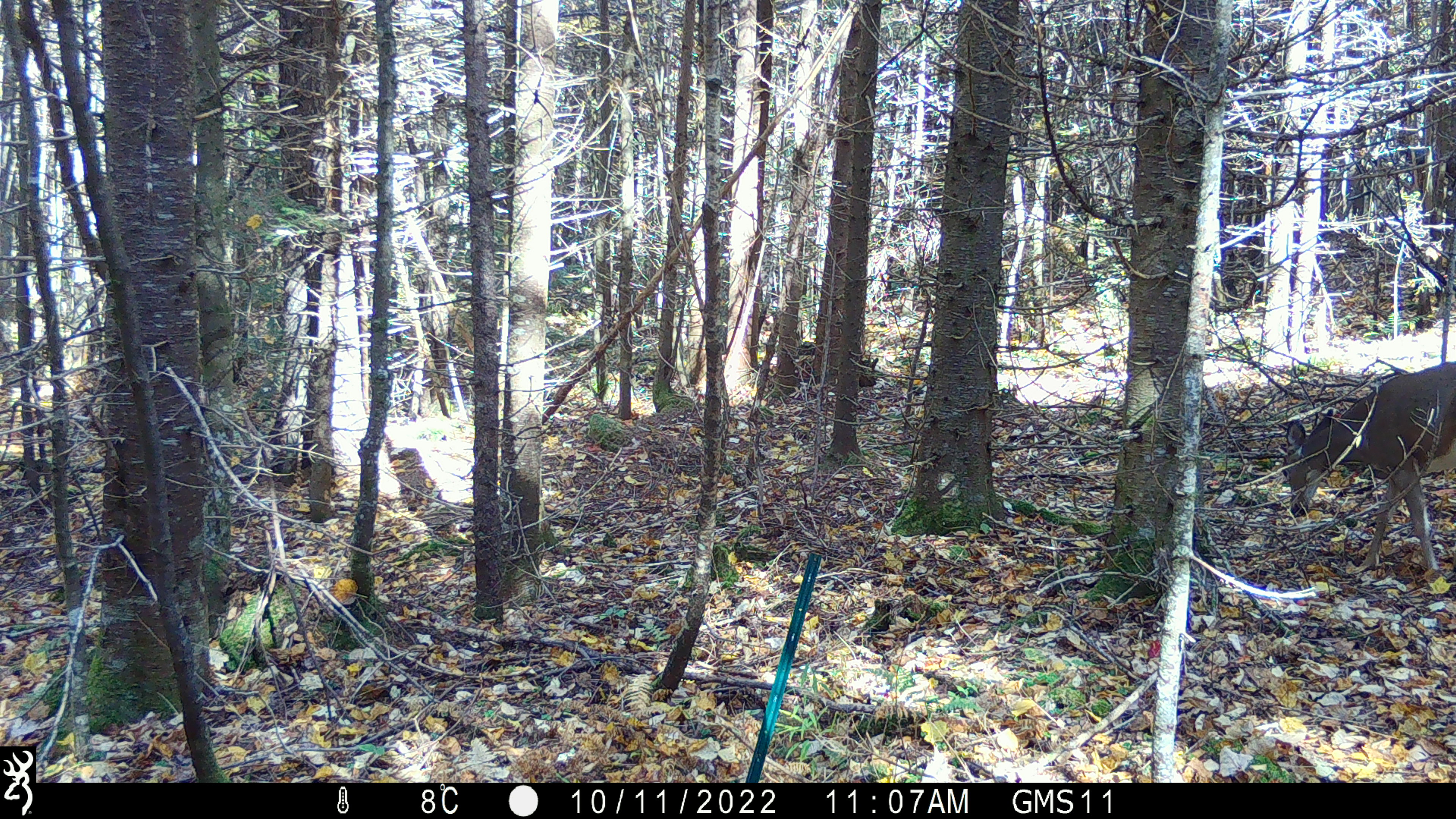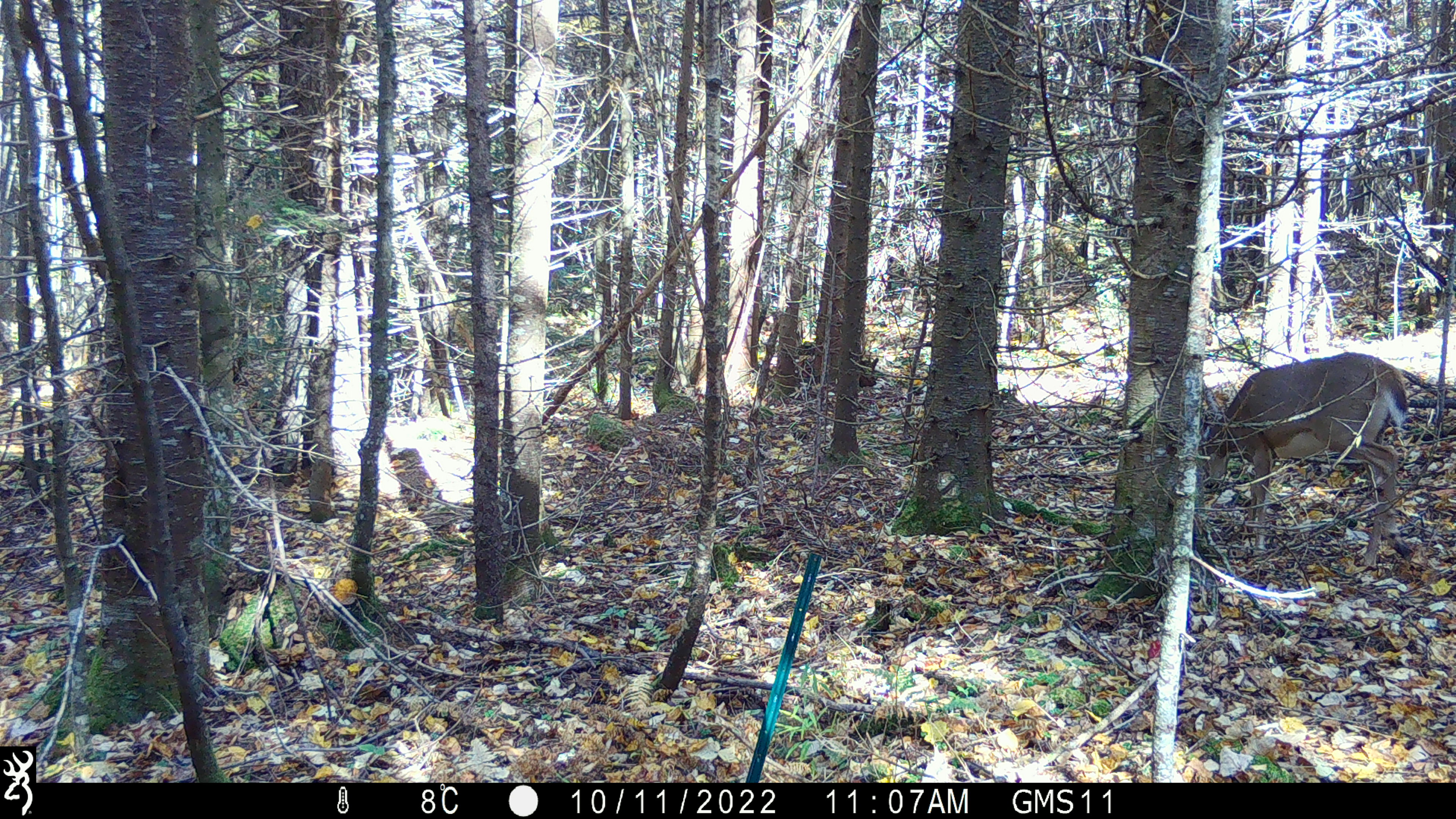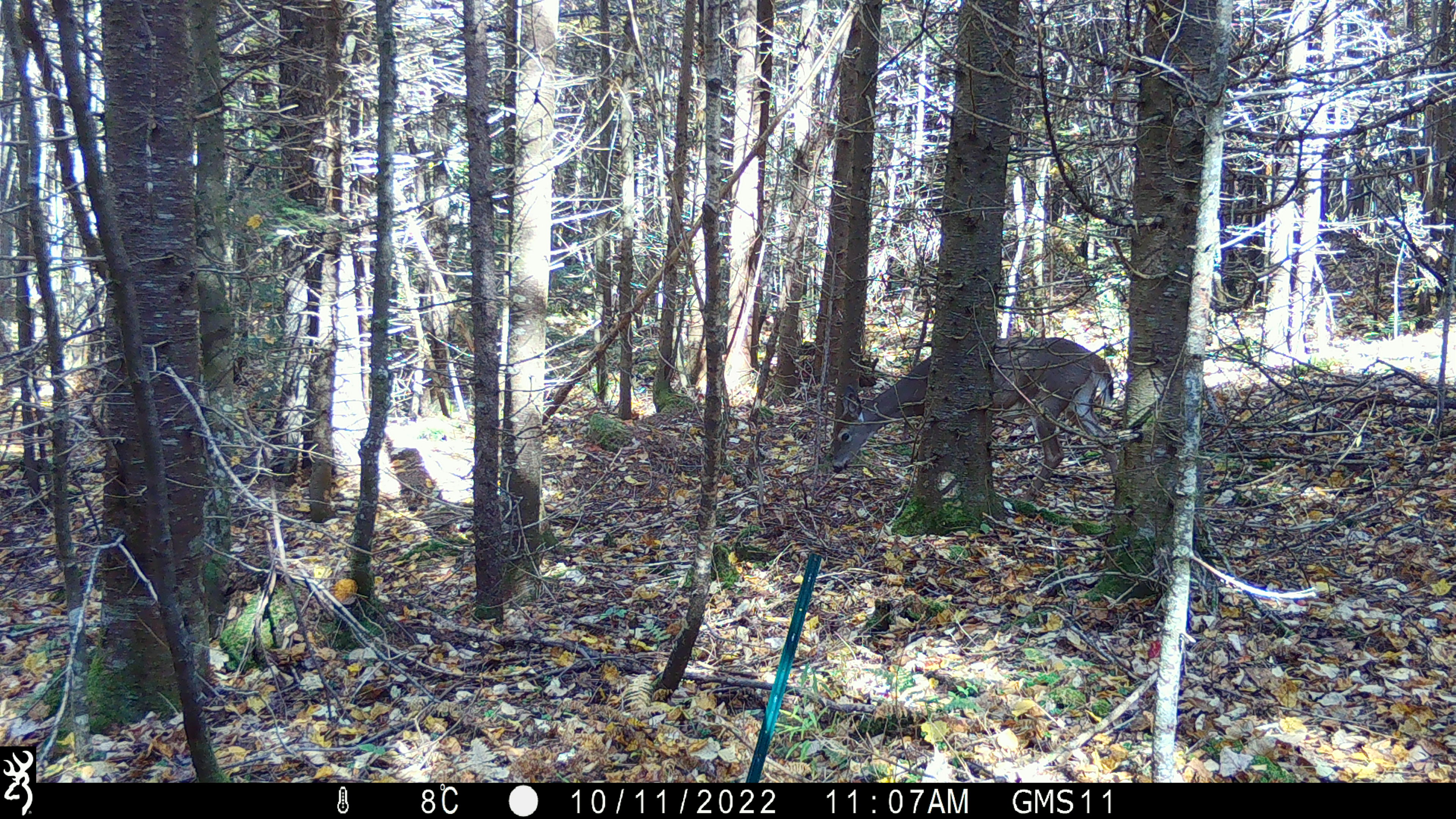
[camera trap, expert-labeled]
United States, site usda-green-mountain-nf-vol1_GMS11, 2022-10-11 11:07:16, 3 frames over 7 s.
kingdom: Animalia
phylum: Chordata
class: Mammalia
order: Artiodactyla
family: Cervidae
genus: Odocoileus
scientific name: Odocoileus virginianus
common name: white-tailed deer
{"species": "white-tailed deer (Odocoileus virginianus)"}